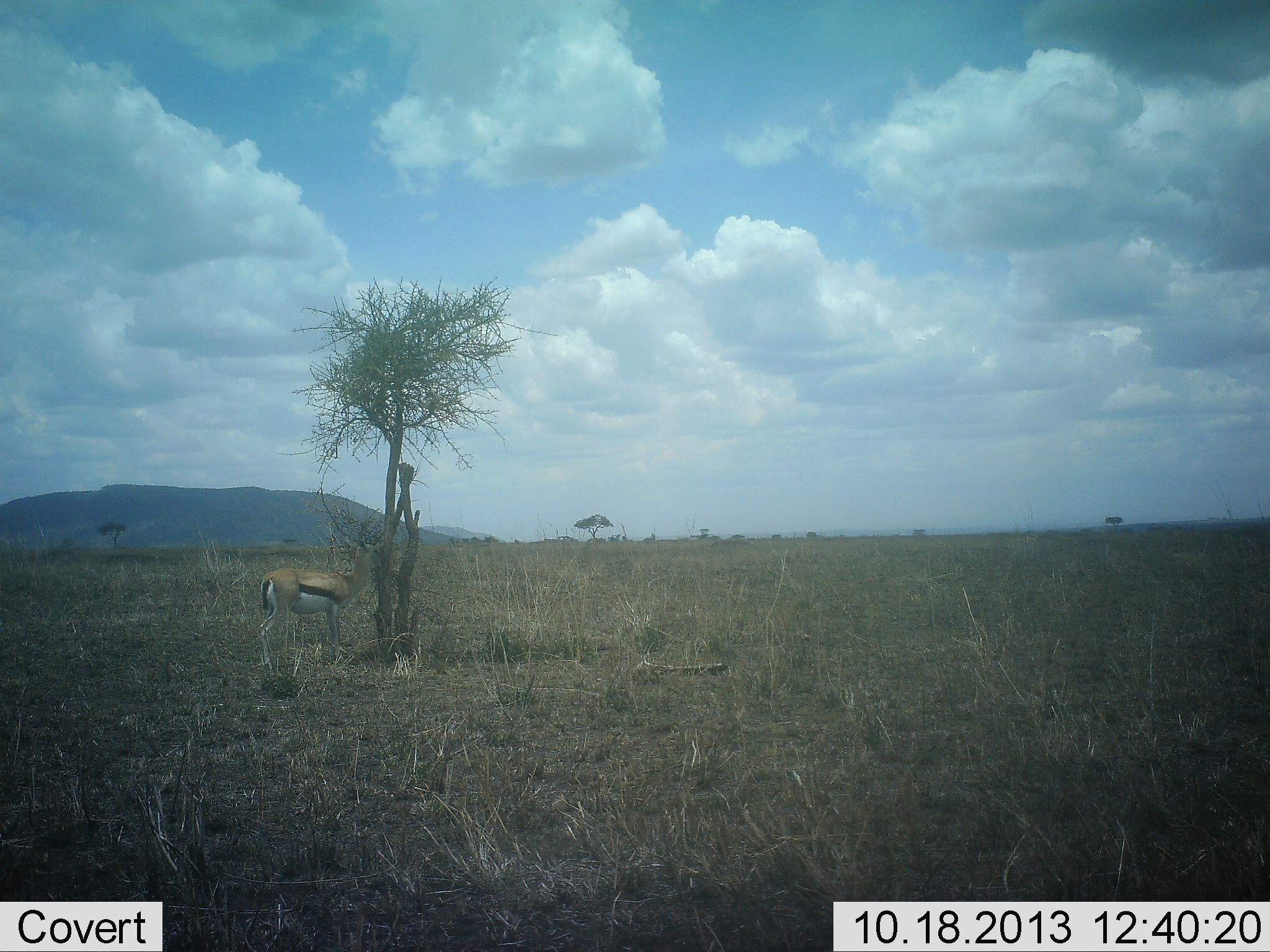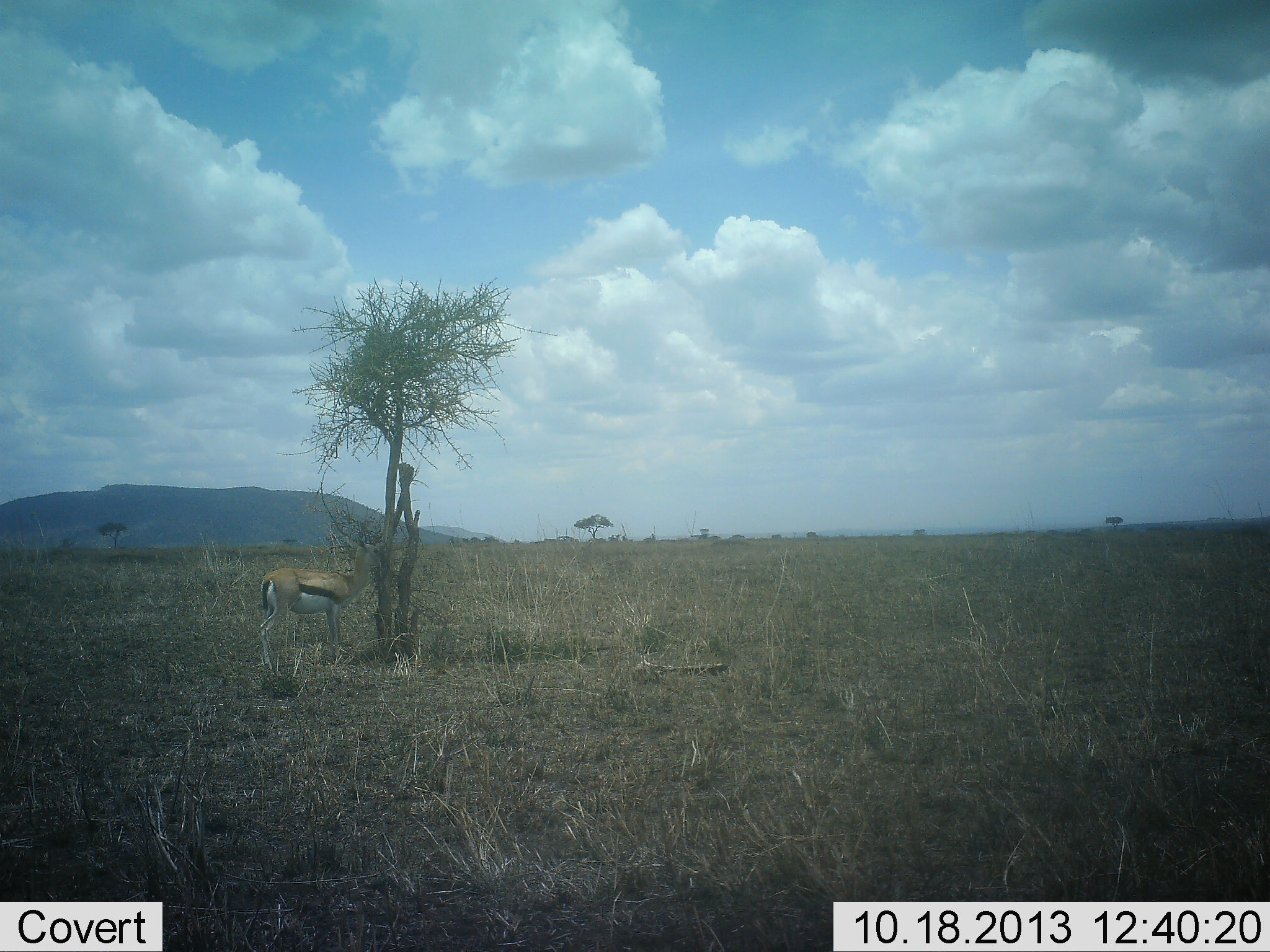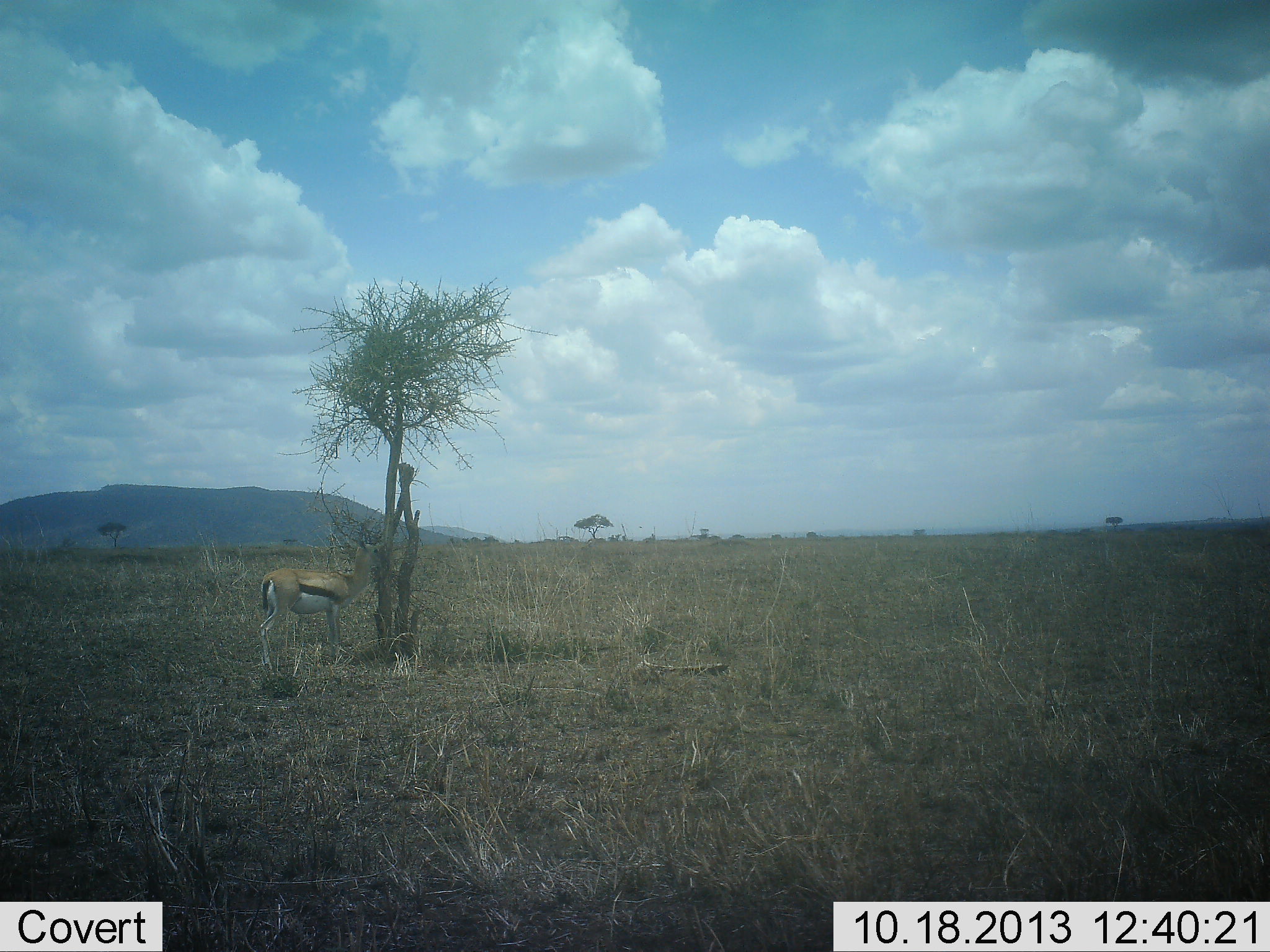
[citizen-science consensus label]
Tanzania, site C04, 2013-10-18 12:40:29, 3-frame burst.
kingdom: Animalia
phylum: Chordata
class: Mammalia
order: Artiodactyla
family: Bovidae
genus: Eudorcas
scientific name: Eudorcas thomsonii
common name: thomson's gazelle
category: gazellethomsons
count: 1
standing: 80%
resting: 0%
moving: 0%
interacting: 10%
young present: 0%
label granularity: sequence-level